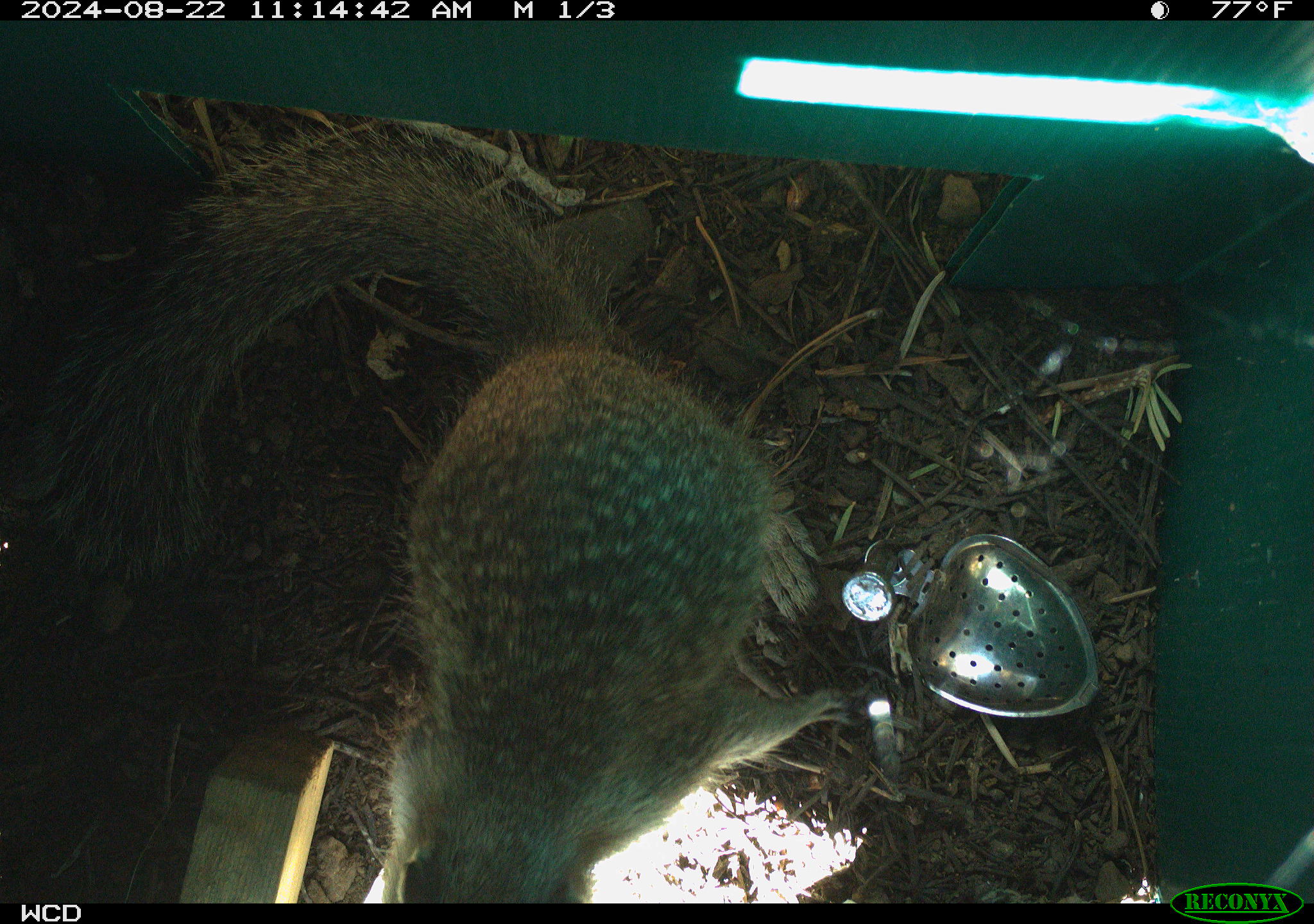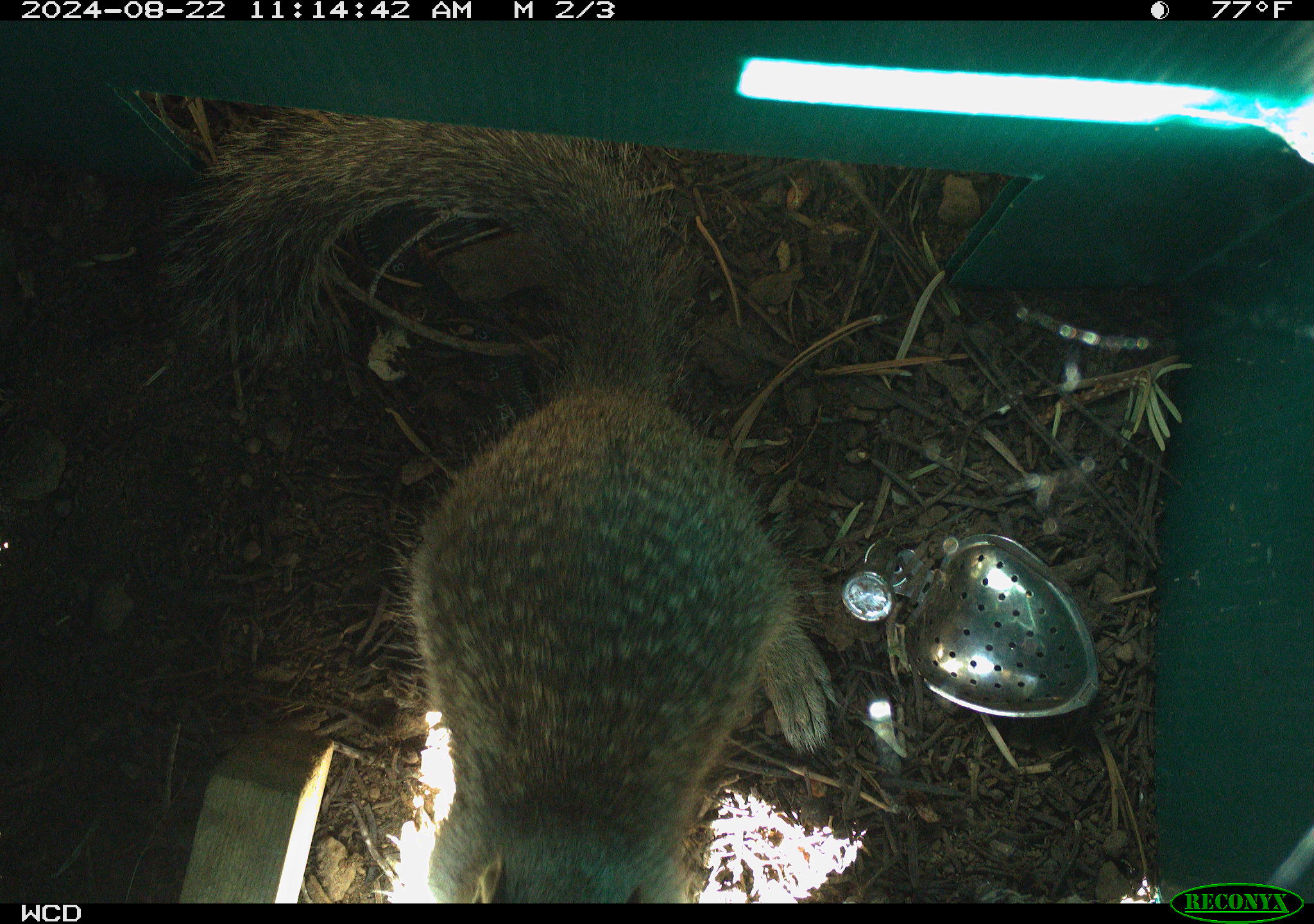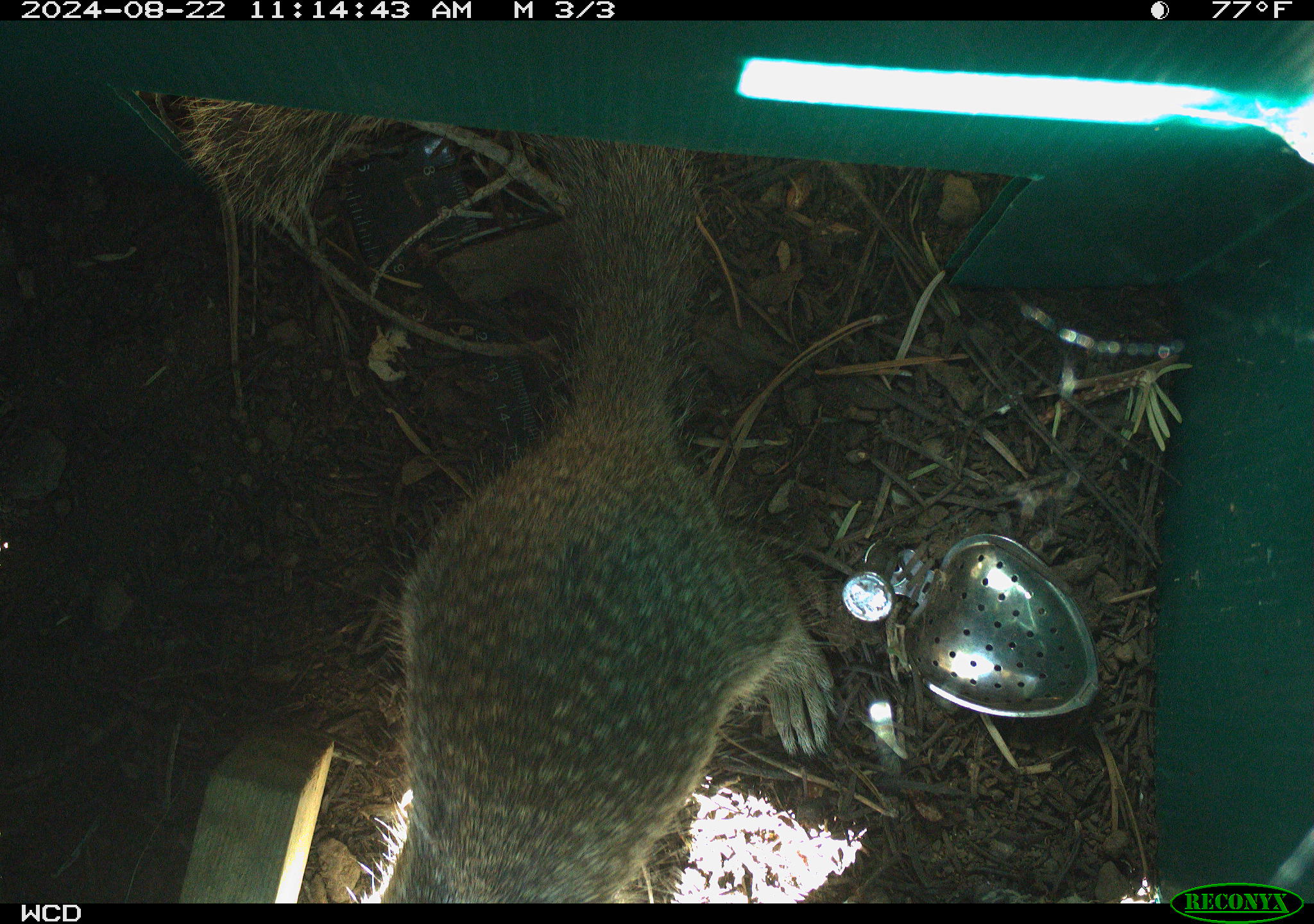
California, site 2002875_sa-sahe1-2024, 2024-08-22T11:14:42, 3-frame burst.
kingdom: Animalia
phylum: Chordata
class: Mammalia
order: Rodentia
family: Sciuridae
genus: Otospermophilus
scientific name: Otospermophilus beecheyi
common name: california ground squirrel